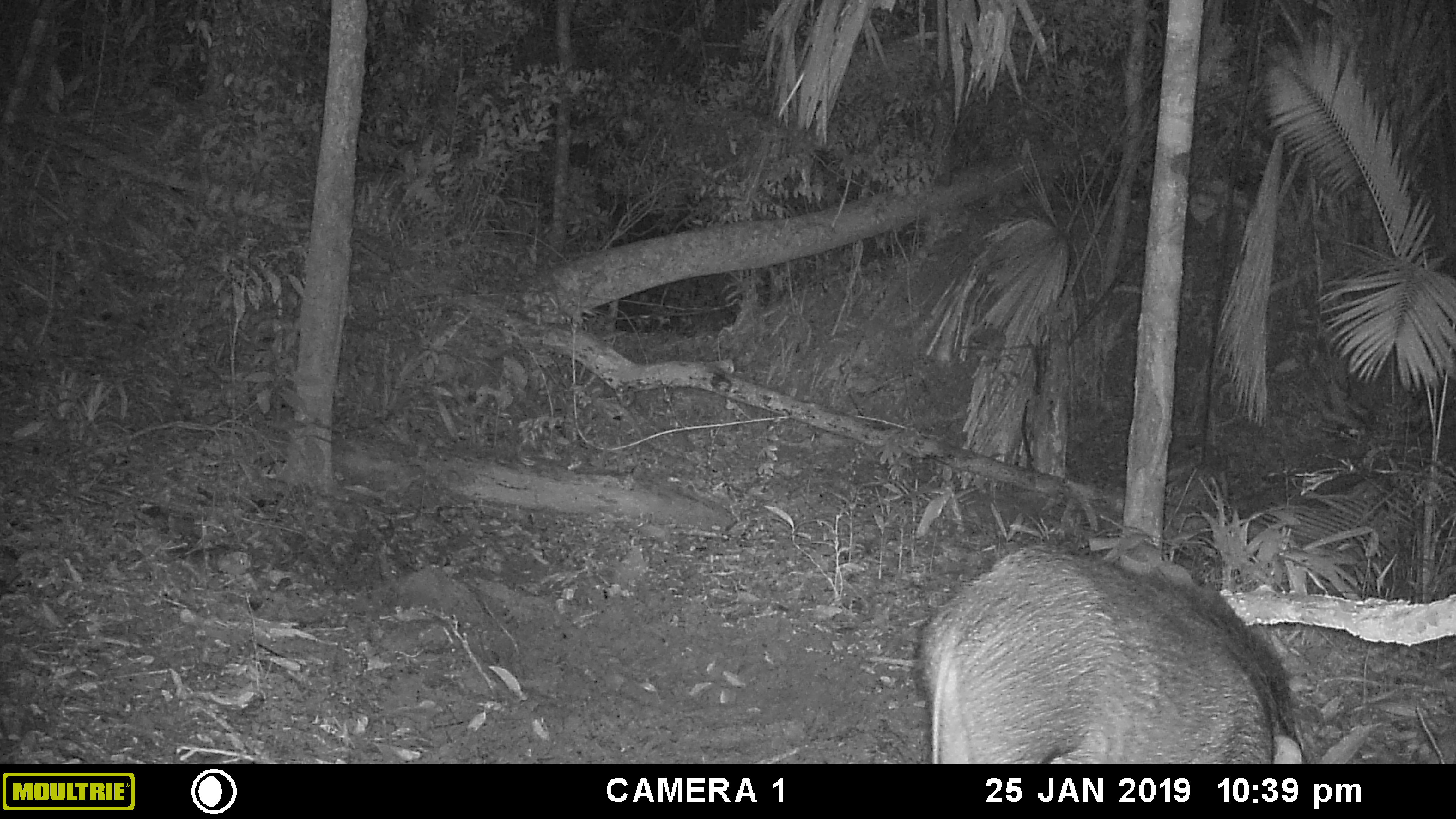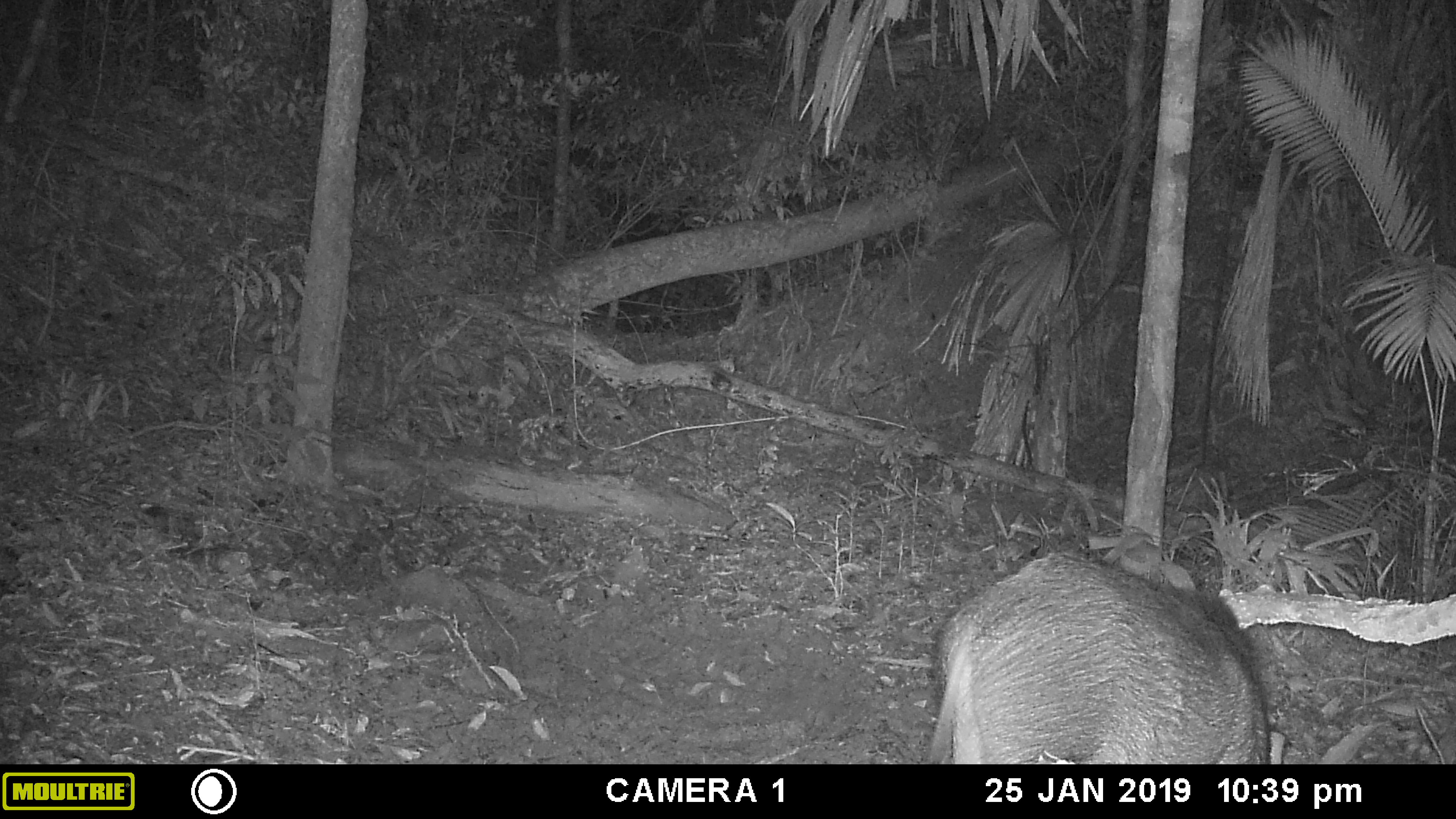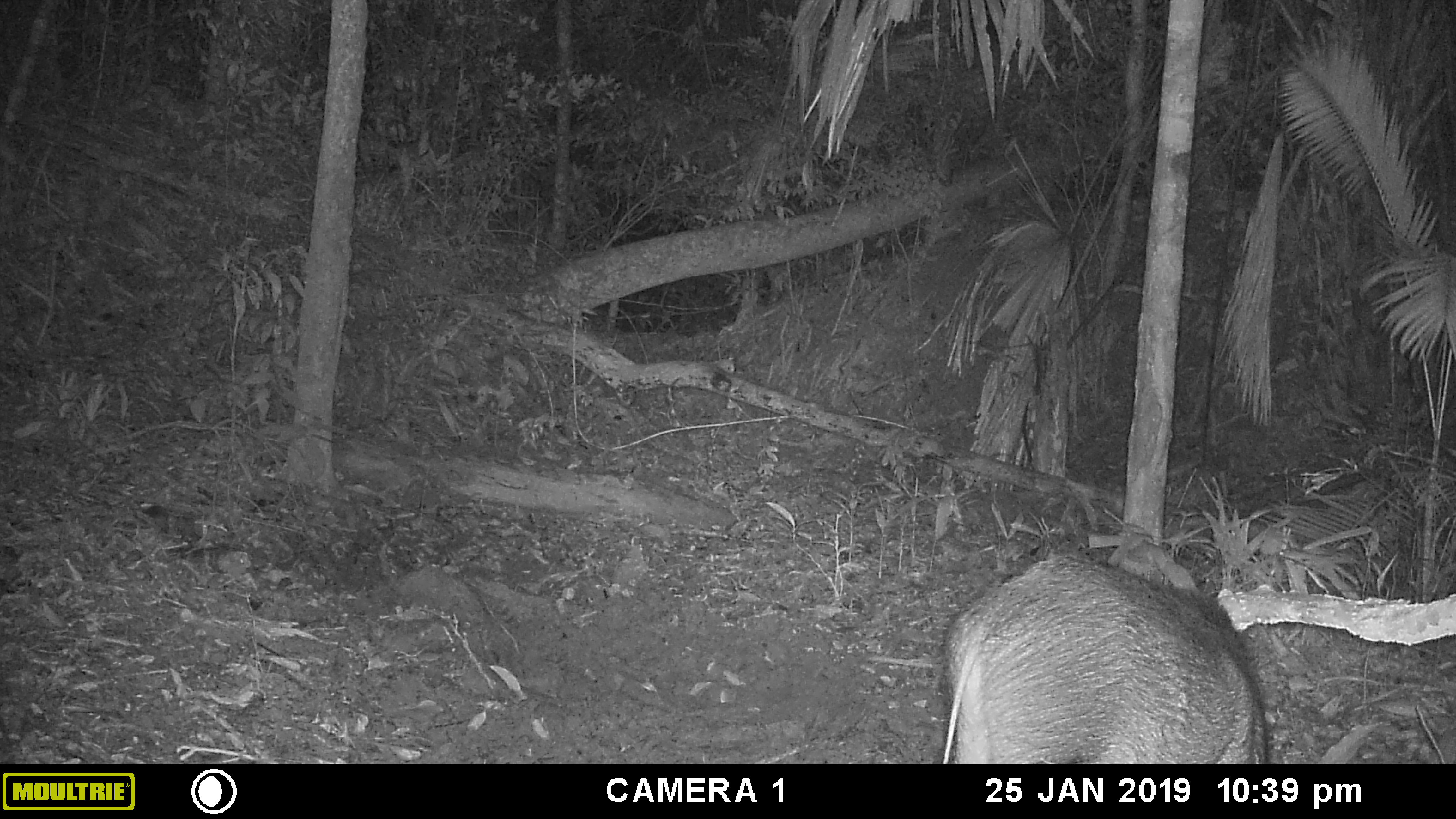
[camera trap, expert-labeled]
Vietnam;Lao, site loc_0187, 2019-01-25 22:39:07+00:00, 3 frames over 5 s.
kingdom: Animalia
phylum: Chordata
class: Mammalia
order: Artiodactyla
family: Suidae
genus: Sus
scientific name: Sus scrofa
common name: eurasian wild pig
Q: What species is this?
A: Eurasian wild pig (Sus scrofa).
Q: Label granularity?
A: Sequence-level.